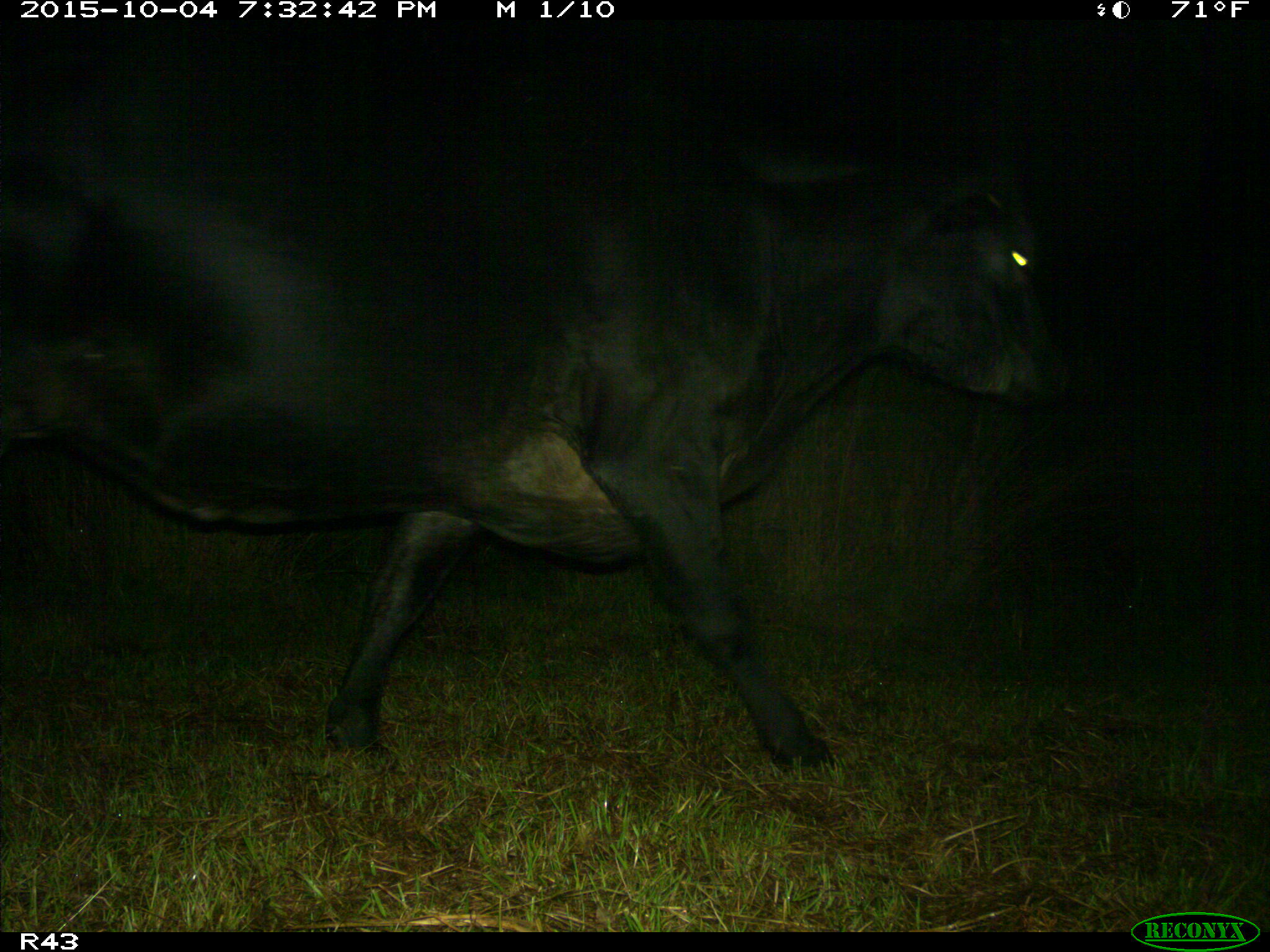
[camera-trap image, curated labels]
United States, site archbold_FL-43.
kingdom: Animalia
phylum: Chordata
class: Mammalia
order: Artiodactyla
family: Bovidae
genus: Bos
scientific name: Bos taurus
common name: domestic cow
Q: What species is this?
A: Bos taurus (domestic cow).